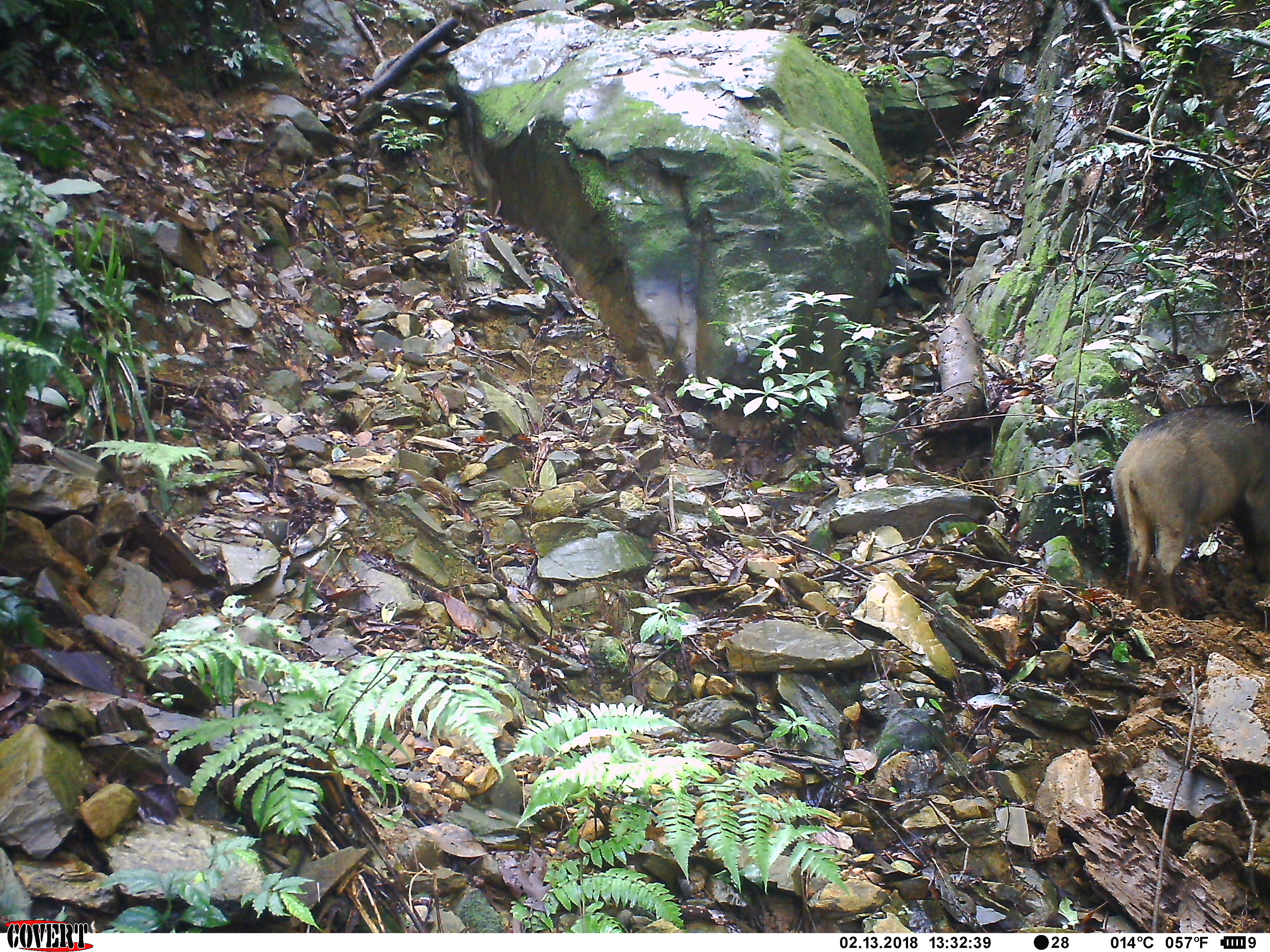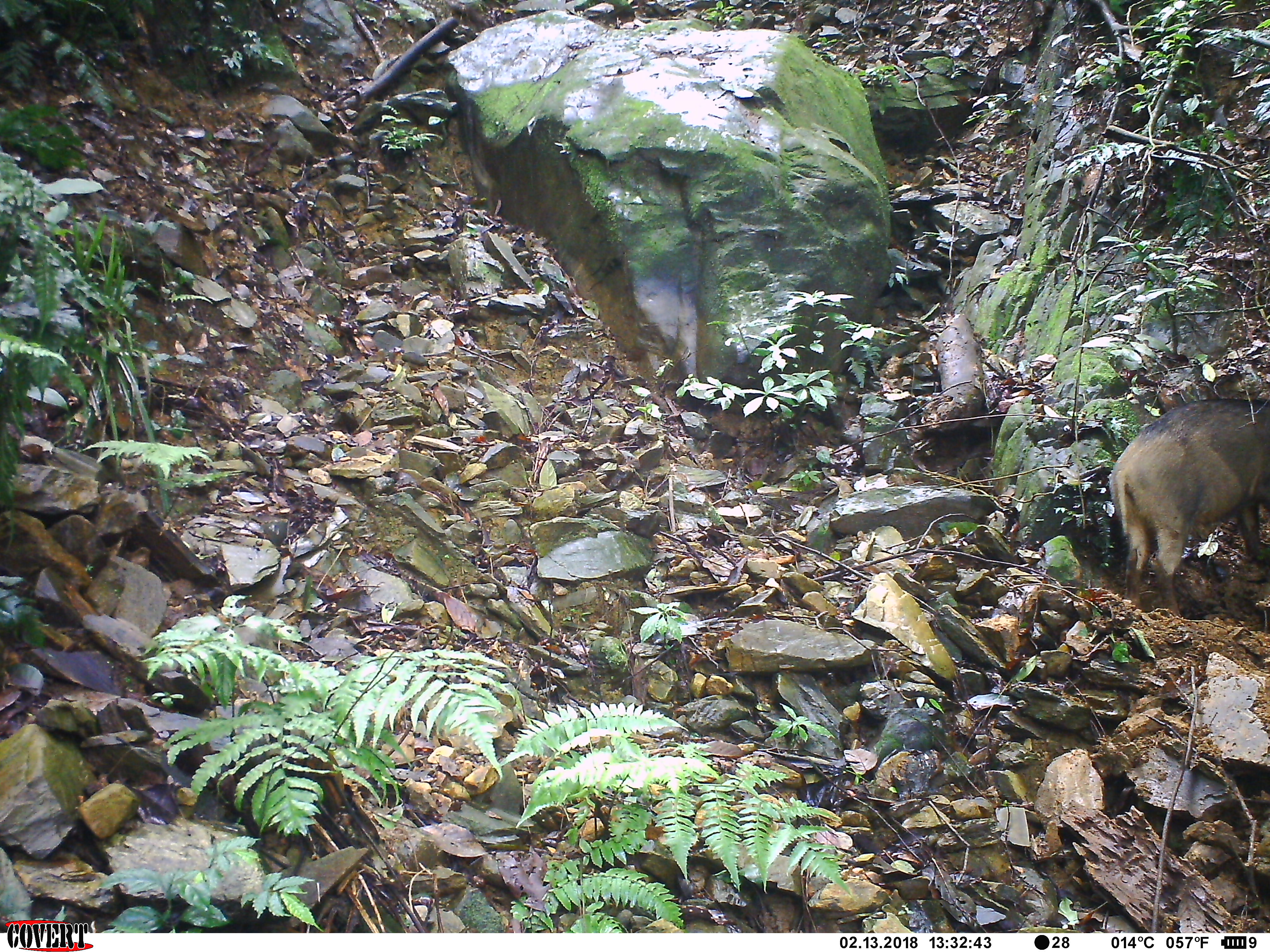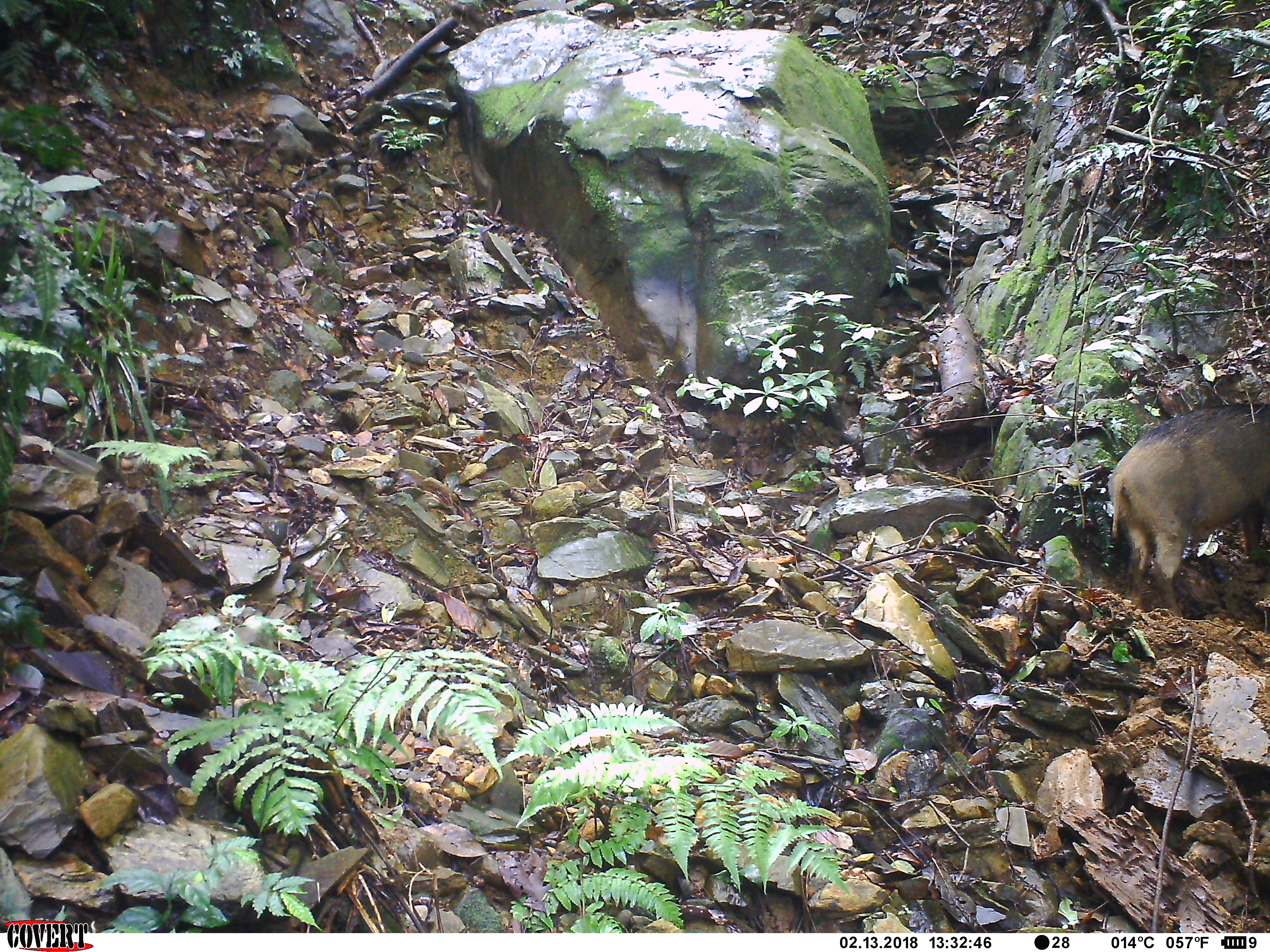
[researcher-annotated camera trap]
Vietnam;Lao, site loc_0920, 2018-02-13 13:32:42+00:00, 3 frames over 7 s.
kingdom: Animalia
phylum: Chordata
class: Mammalia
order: Artiodactyla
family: Suidae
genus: Sus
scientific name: Sus scrofa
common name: eurasian wild pig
Eurasian wild pig (Sus scrofa). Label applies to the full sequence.